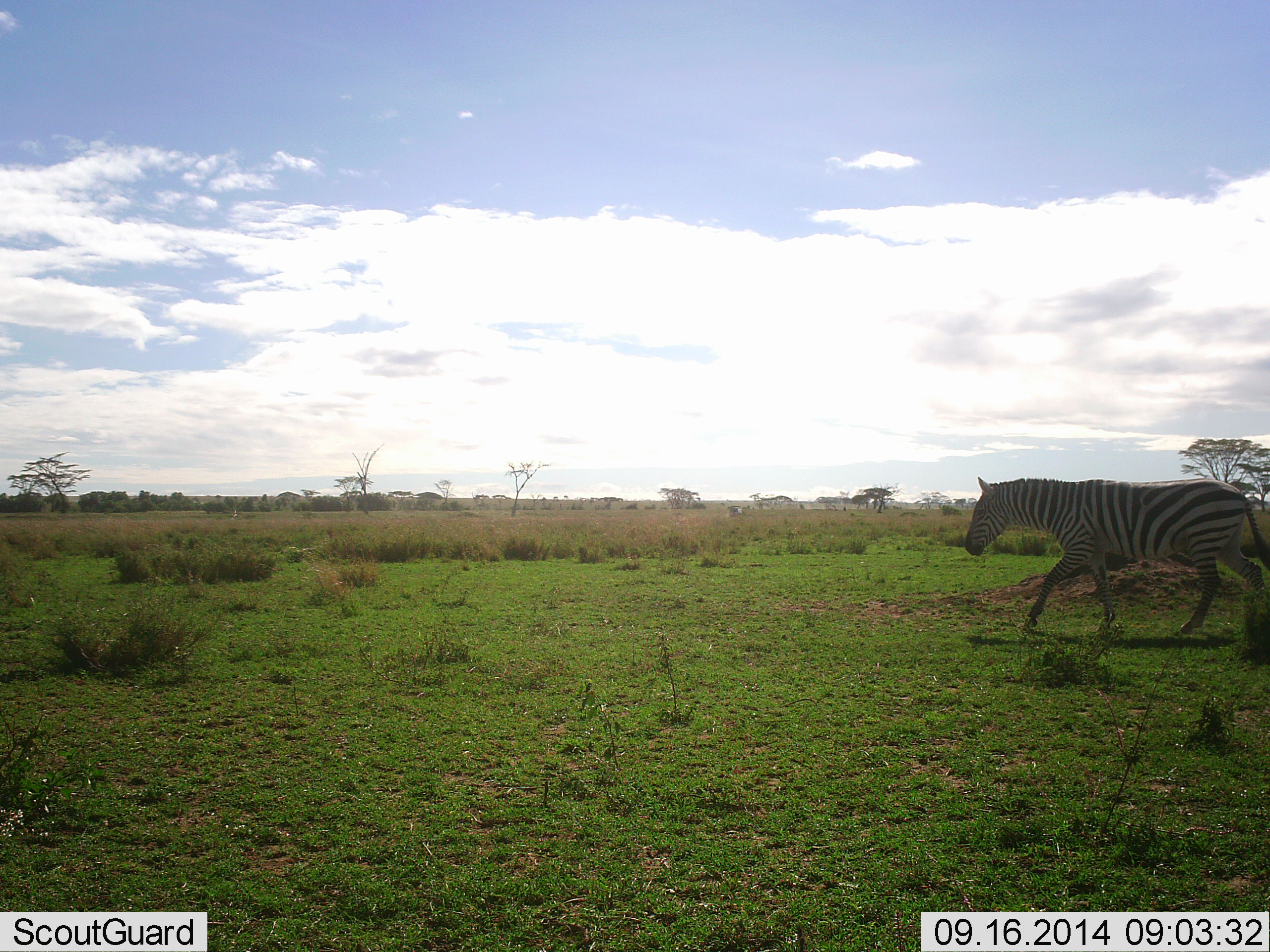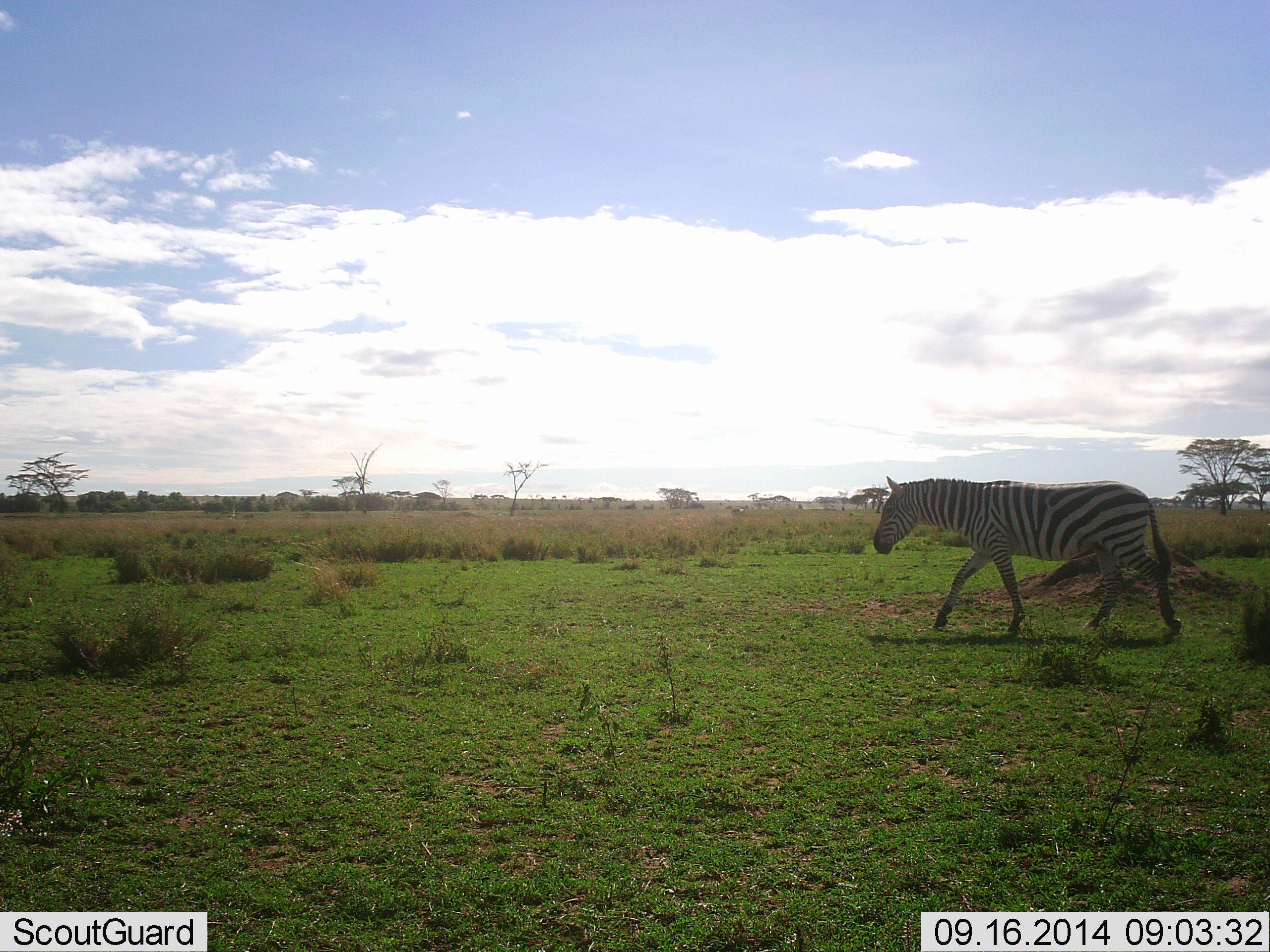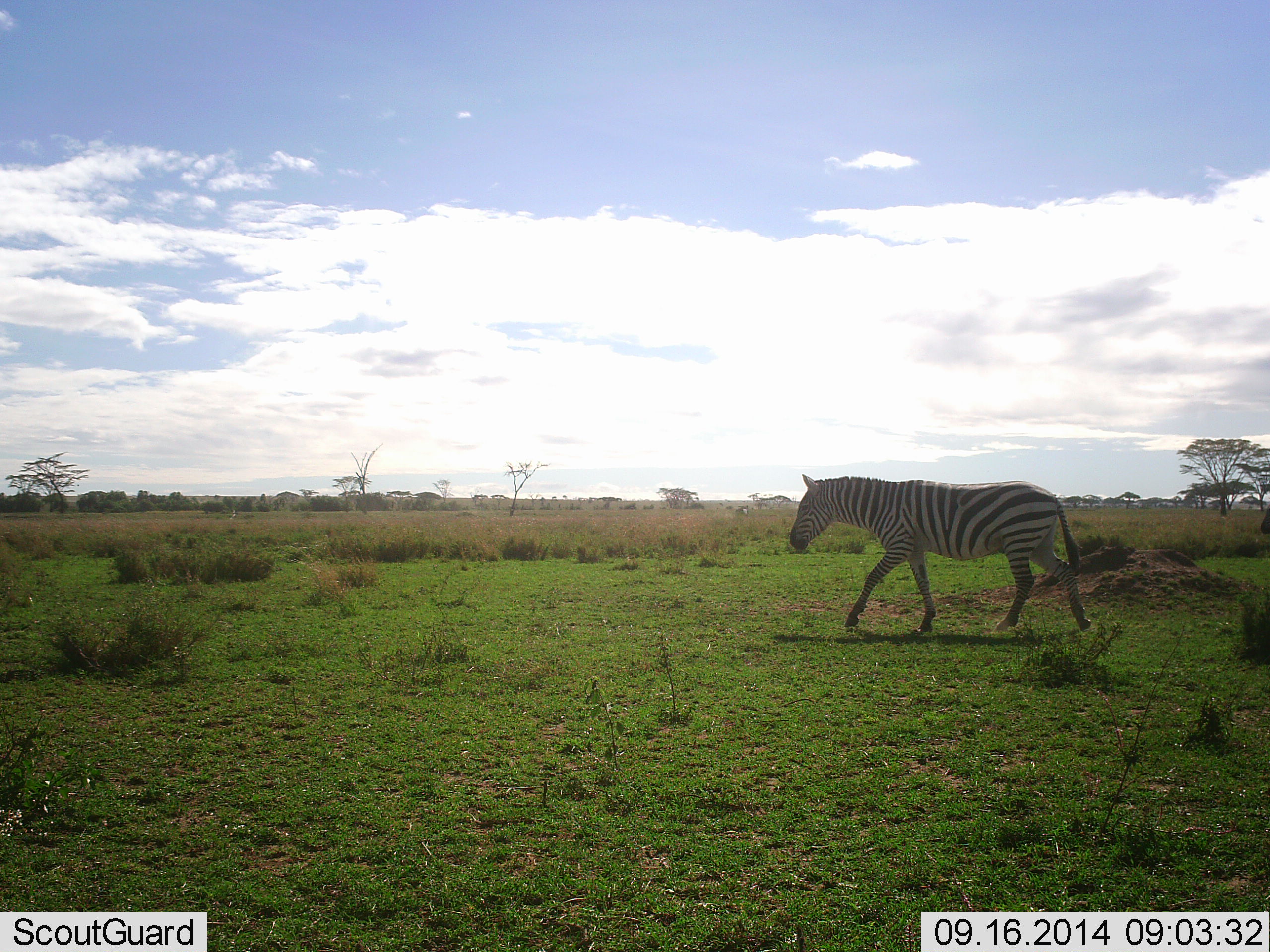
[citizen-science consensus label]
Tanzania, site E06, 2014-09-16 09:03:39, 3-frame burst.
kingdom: Animalia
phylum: Chordata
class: Mammalia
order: Perissodactyla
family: Equidae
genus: Equus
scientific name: Equus quagga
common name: plains zebra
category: zebra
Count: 1.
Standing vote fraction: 0%.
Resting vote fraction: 0%.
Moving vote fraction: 100%.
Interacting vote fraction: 0%.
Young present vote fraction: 0%.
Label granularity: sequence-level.